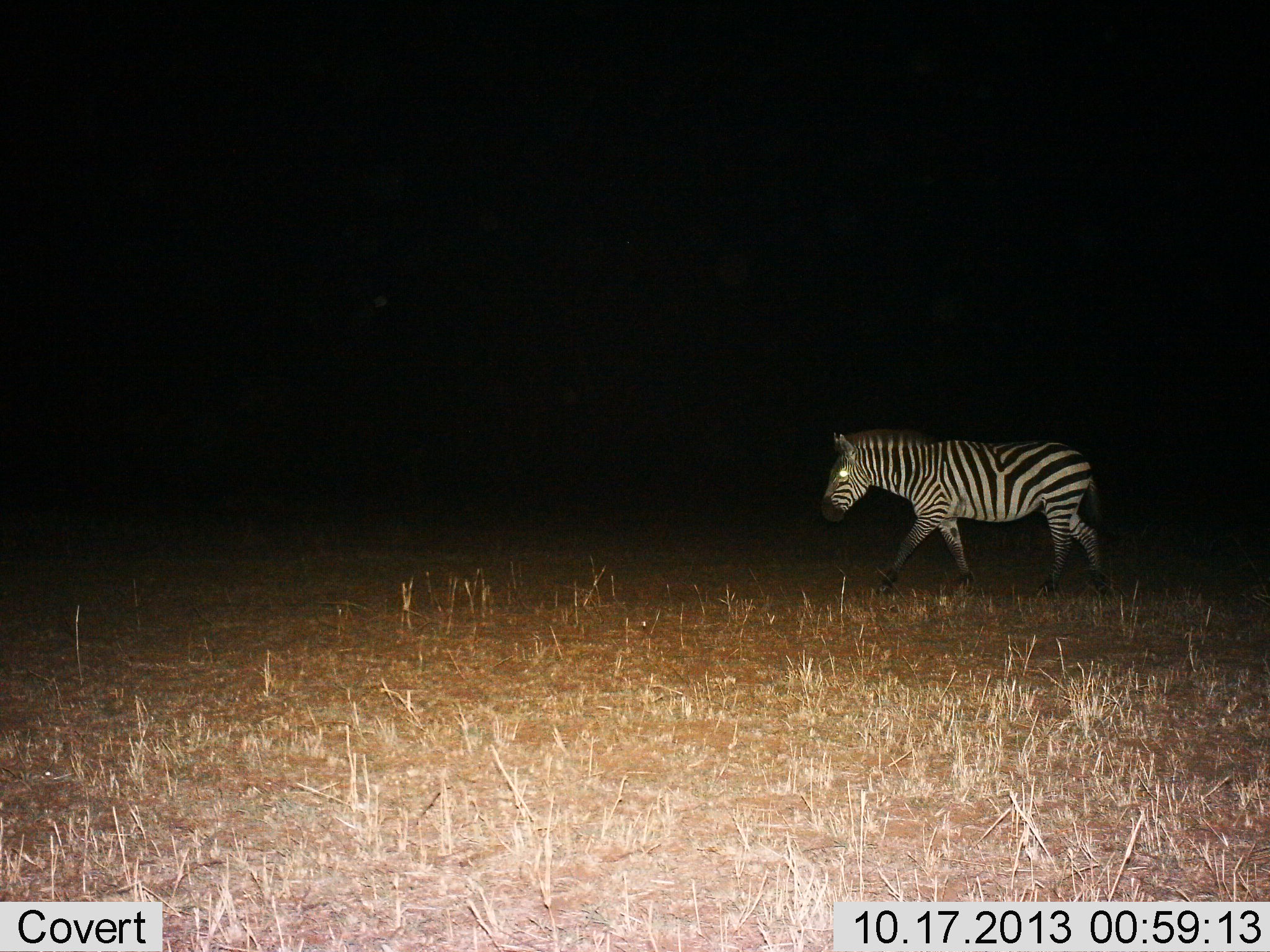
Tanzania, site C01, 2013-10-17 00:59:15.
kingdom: Animalia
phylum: Chordata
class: Mammalia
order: Perissodactyla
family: Equidae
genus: Equus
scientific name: Equus quagga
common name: plains zebra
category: zebra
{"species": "zebra (plains zebra) (Equus quagga)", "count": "1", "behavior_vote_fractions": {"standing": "20%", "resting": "0%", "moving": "80%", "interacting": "0%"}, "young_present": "0%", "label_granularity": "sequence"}